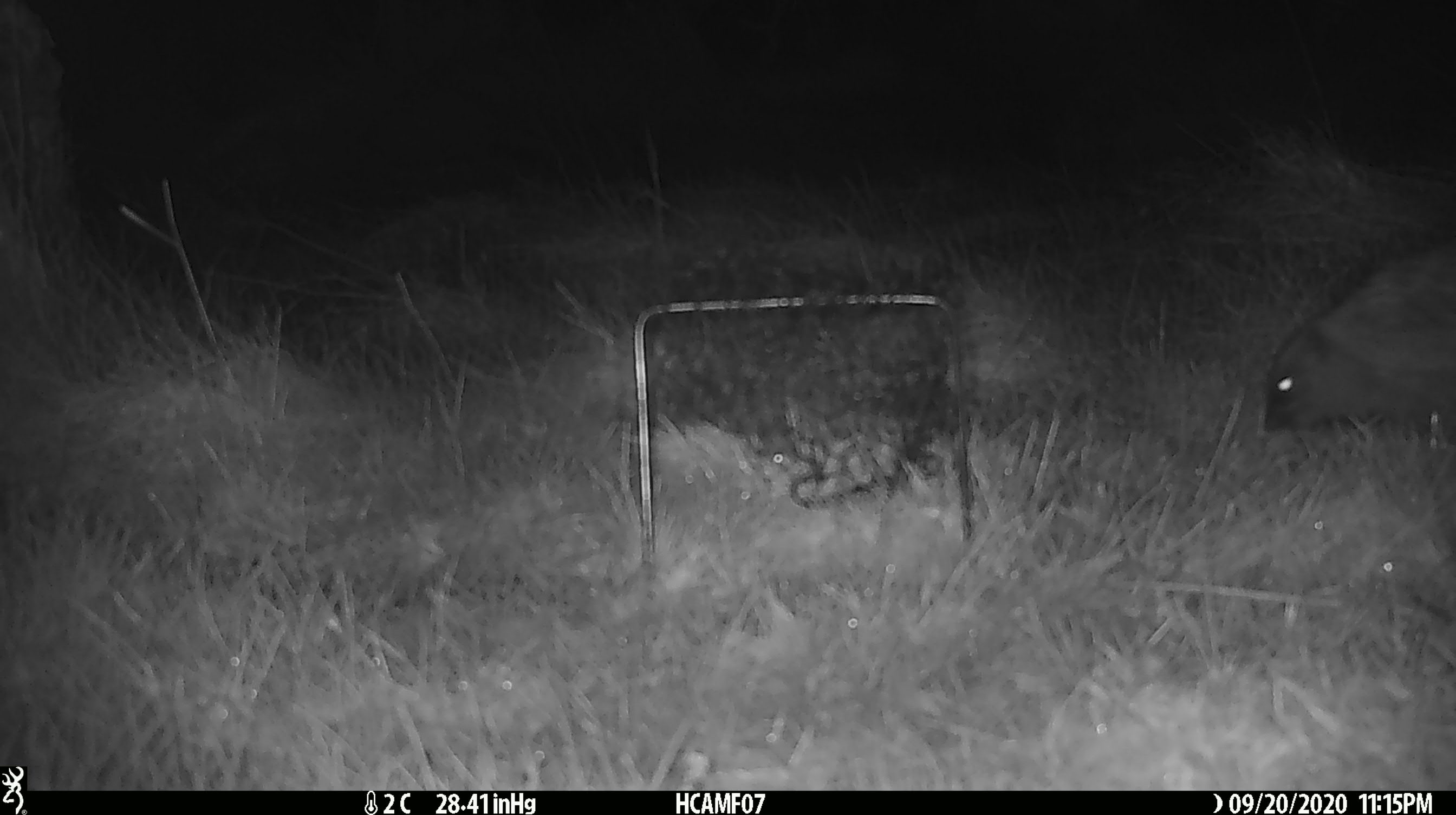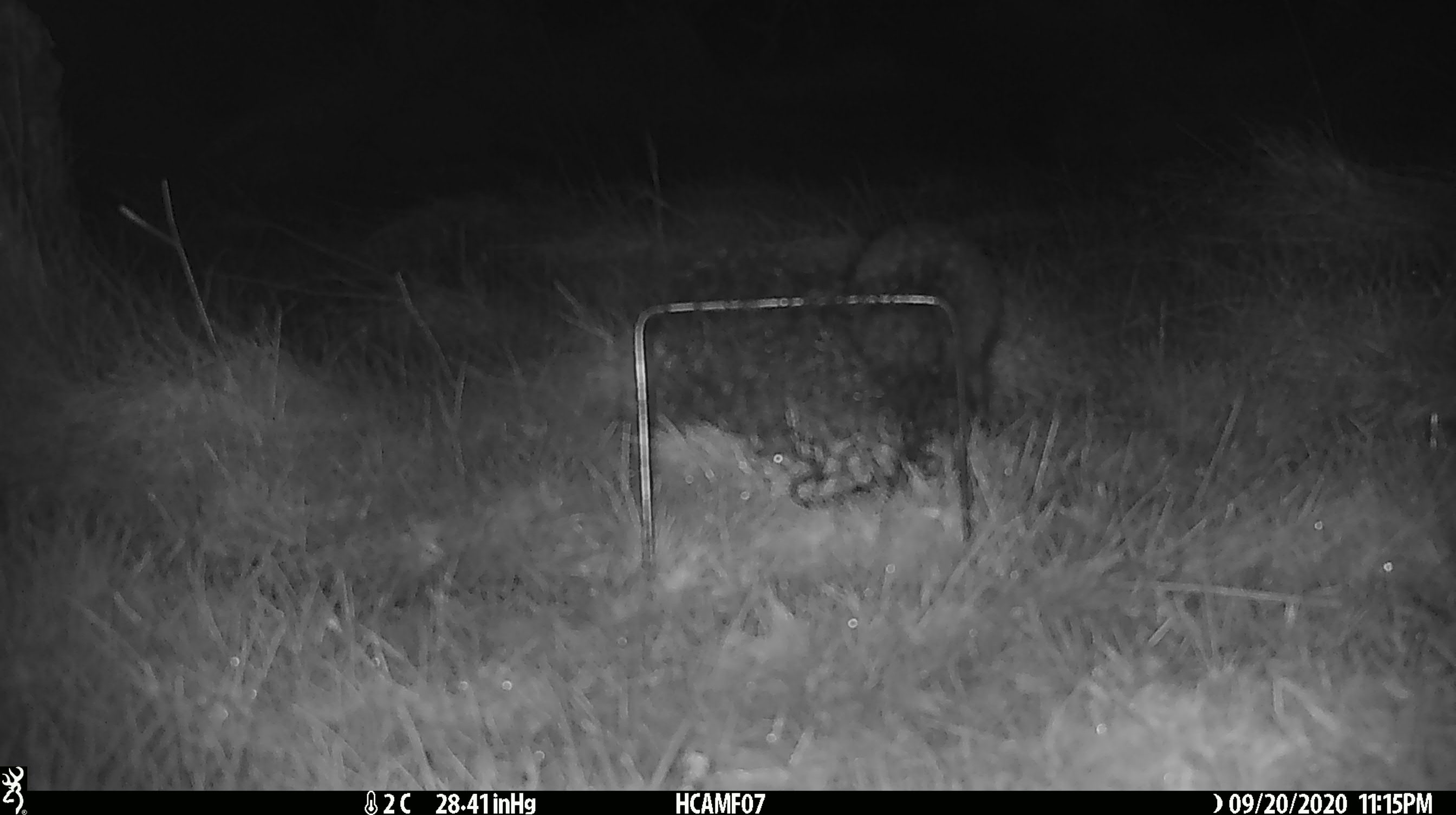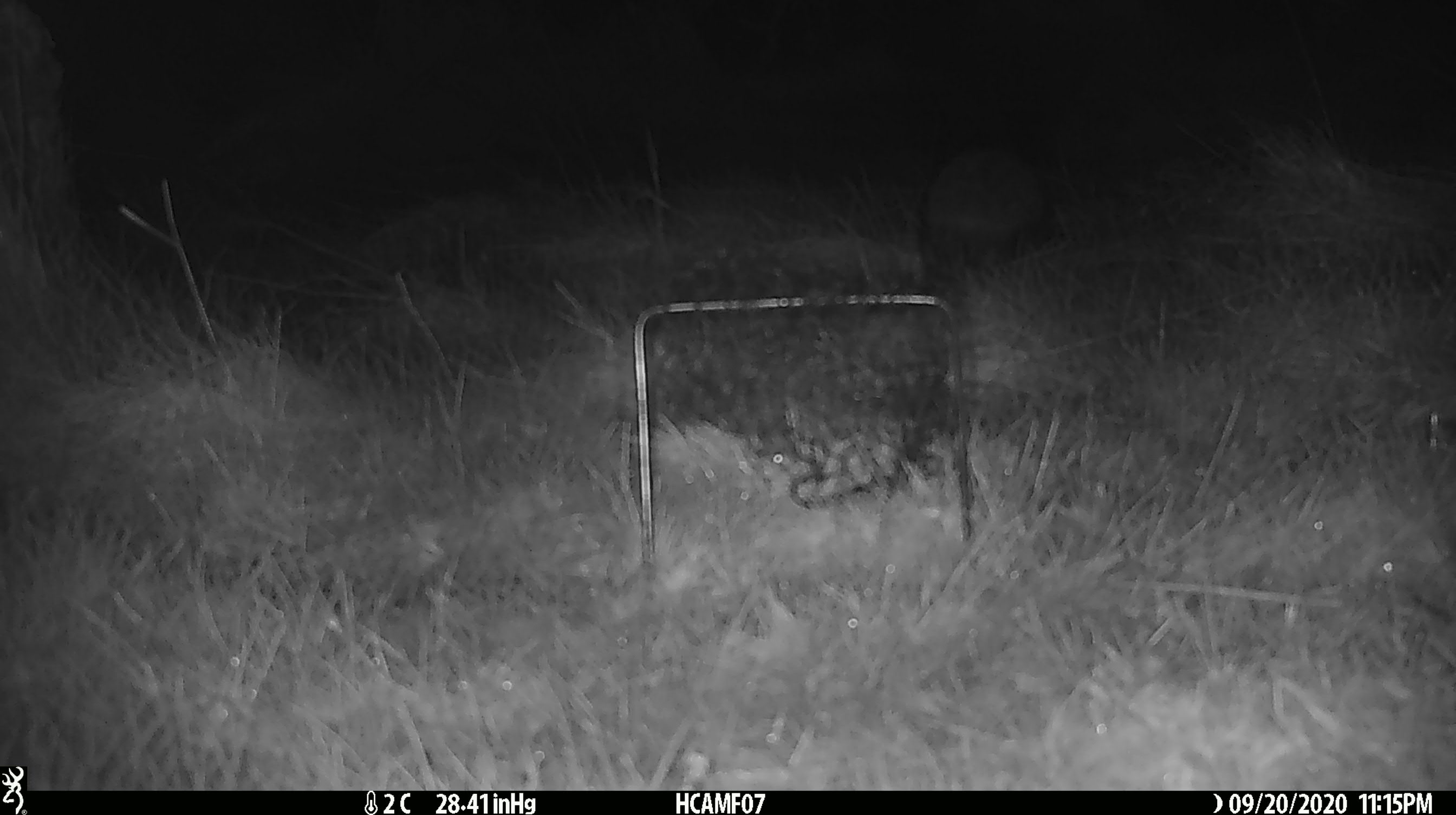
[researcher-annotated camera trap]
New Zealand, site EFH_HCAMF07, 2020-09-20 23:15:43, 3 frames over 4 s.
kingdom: Animalia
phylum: Chordata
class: Mammalia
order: Eulipotyphla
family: Erinaceidae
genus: Erinaceus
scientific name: Erinaceus europaeus europaeus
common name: european hedgehog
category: hedgehog